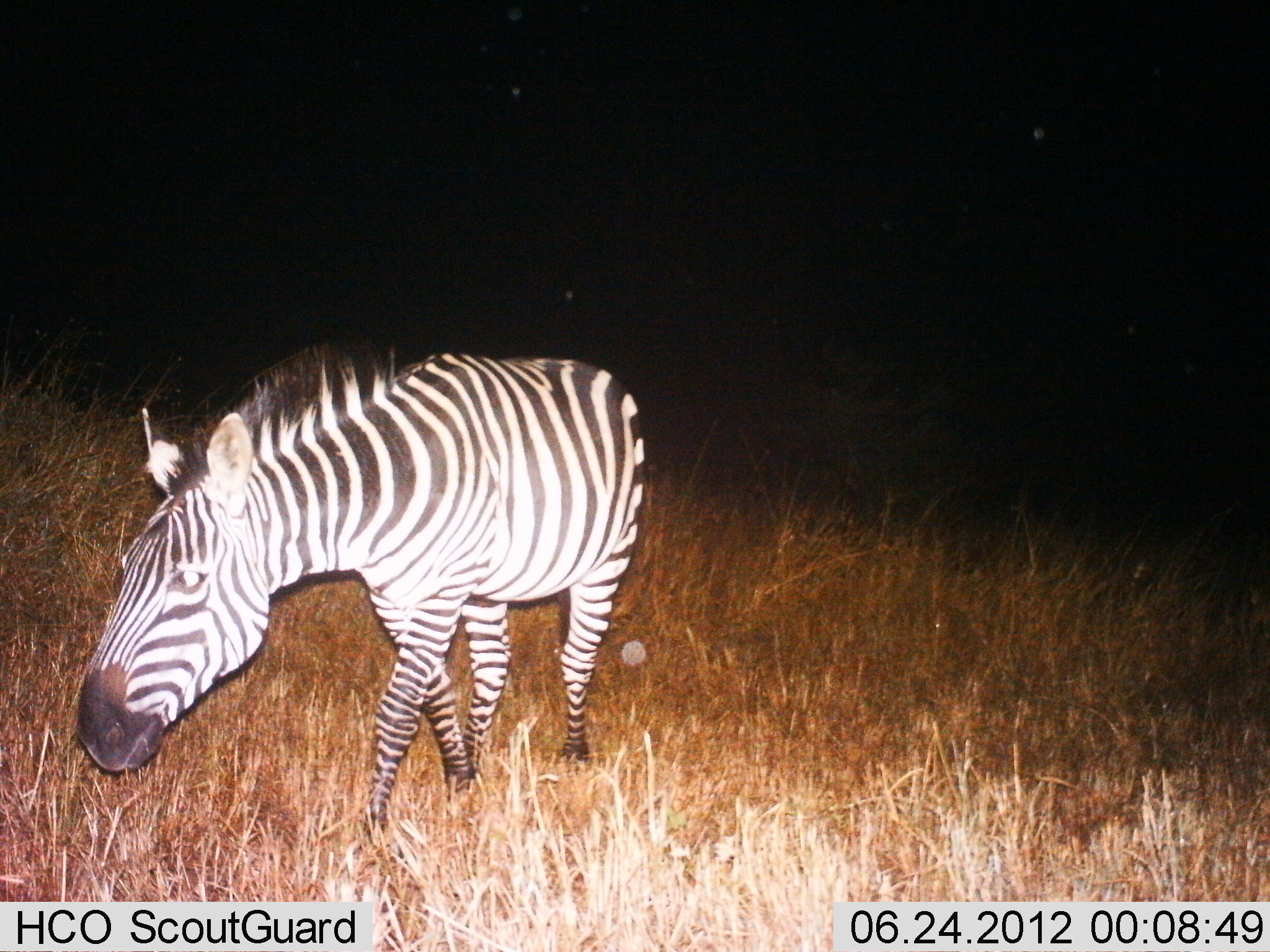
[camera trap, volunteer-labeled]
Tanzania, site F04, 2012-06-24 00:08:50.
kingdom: Animalia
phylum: Chordata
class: Mammalia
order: Perissodactyla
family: Equidae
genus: Equus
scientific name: Equus quagga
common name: plains zebra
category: zebra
Zebra (plains zebra) (Equus quagga), count 1. Behavior (volunteer vote fractions): standing 40%, resting 0%, moving 60%, interacting 0%. Young present (vote fraction): 0%. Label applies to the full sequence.